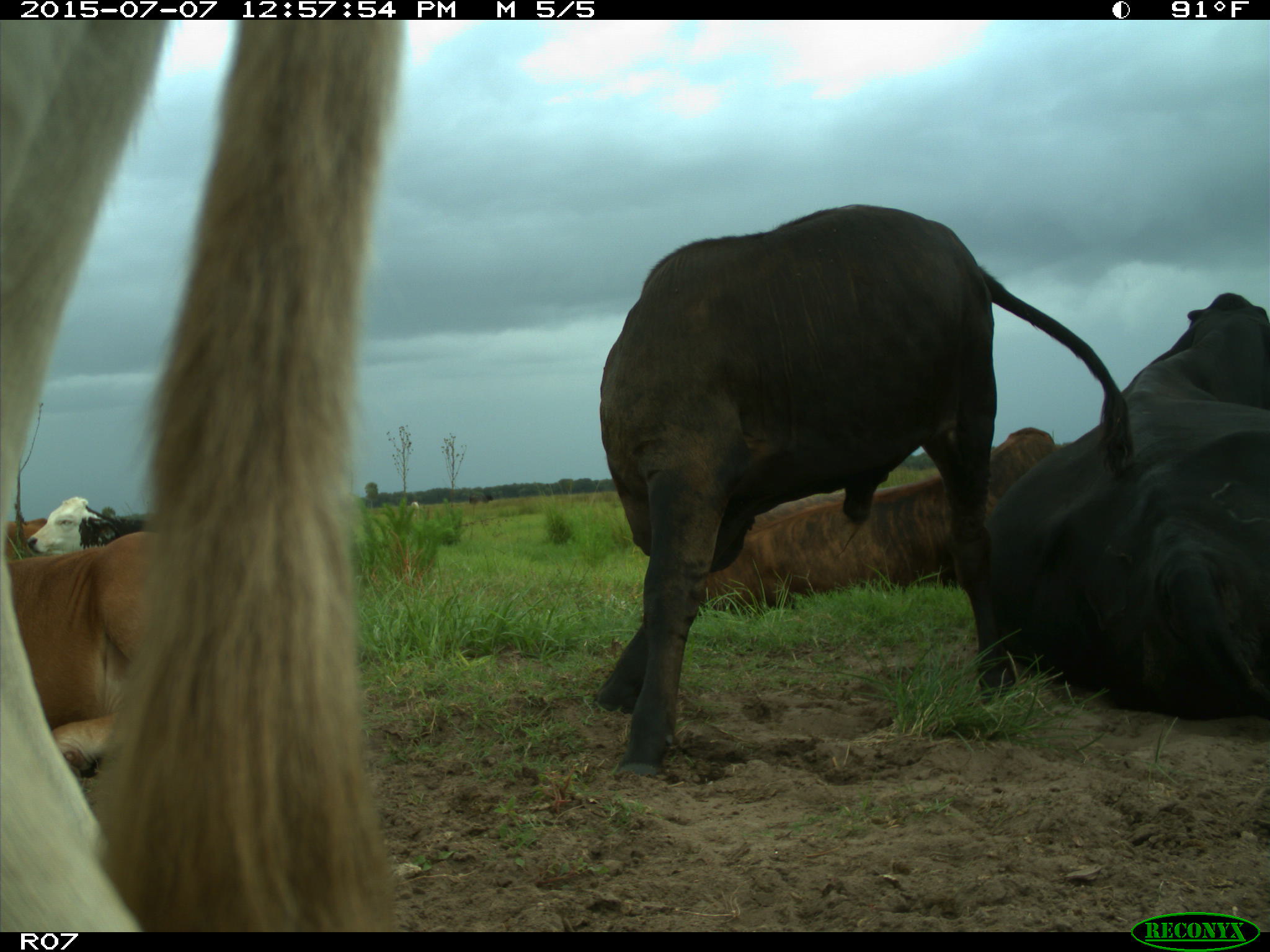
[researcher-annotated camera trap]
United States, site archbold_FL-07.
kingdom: Animalia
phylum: Chordata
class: Mammalia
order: Artiodactyla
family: Bovidae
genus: Bos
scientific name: Bos taurus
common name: domestic cow